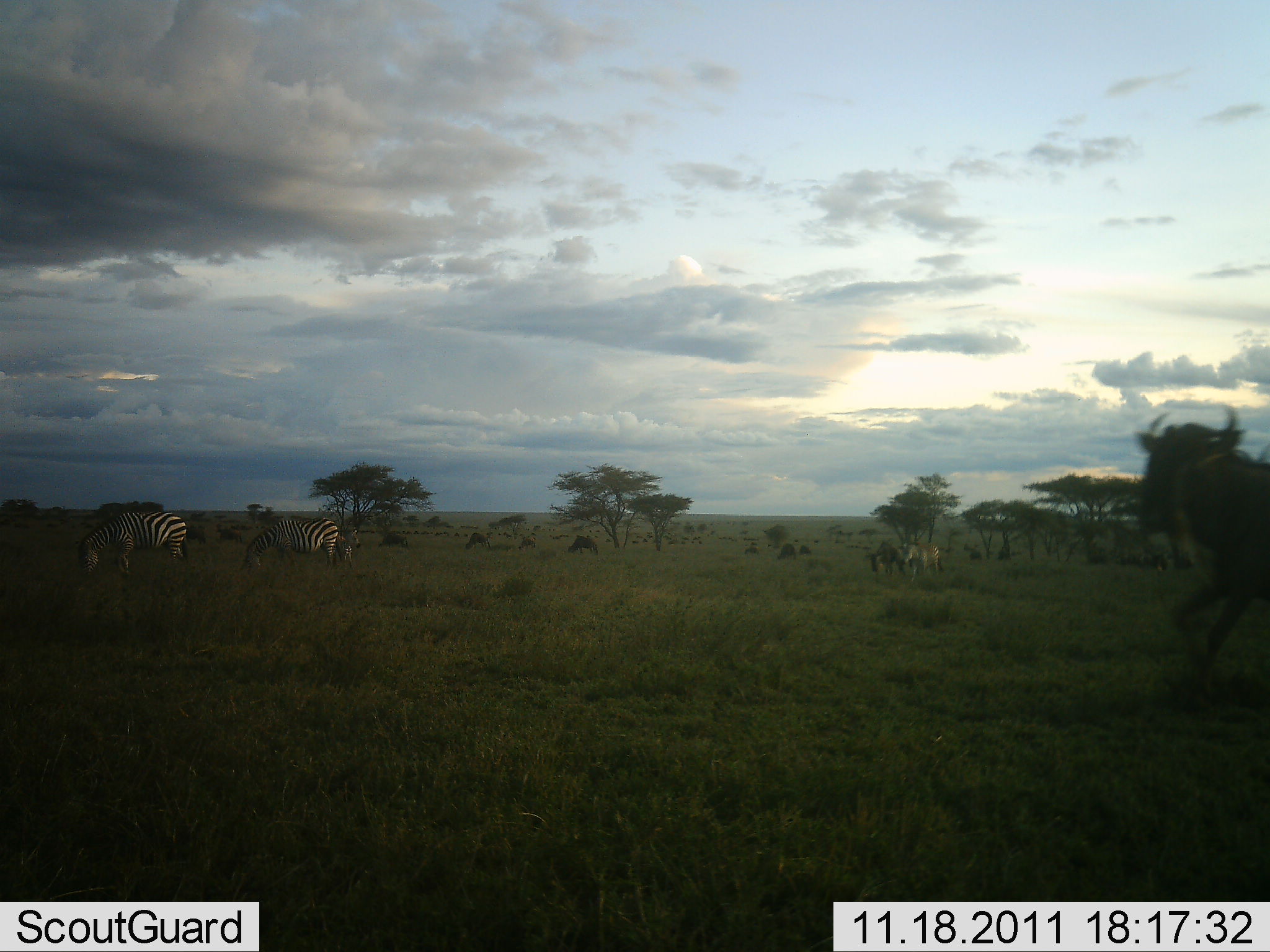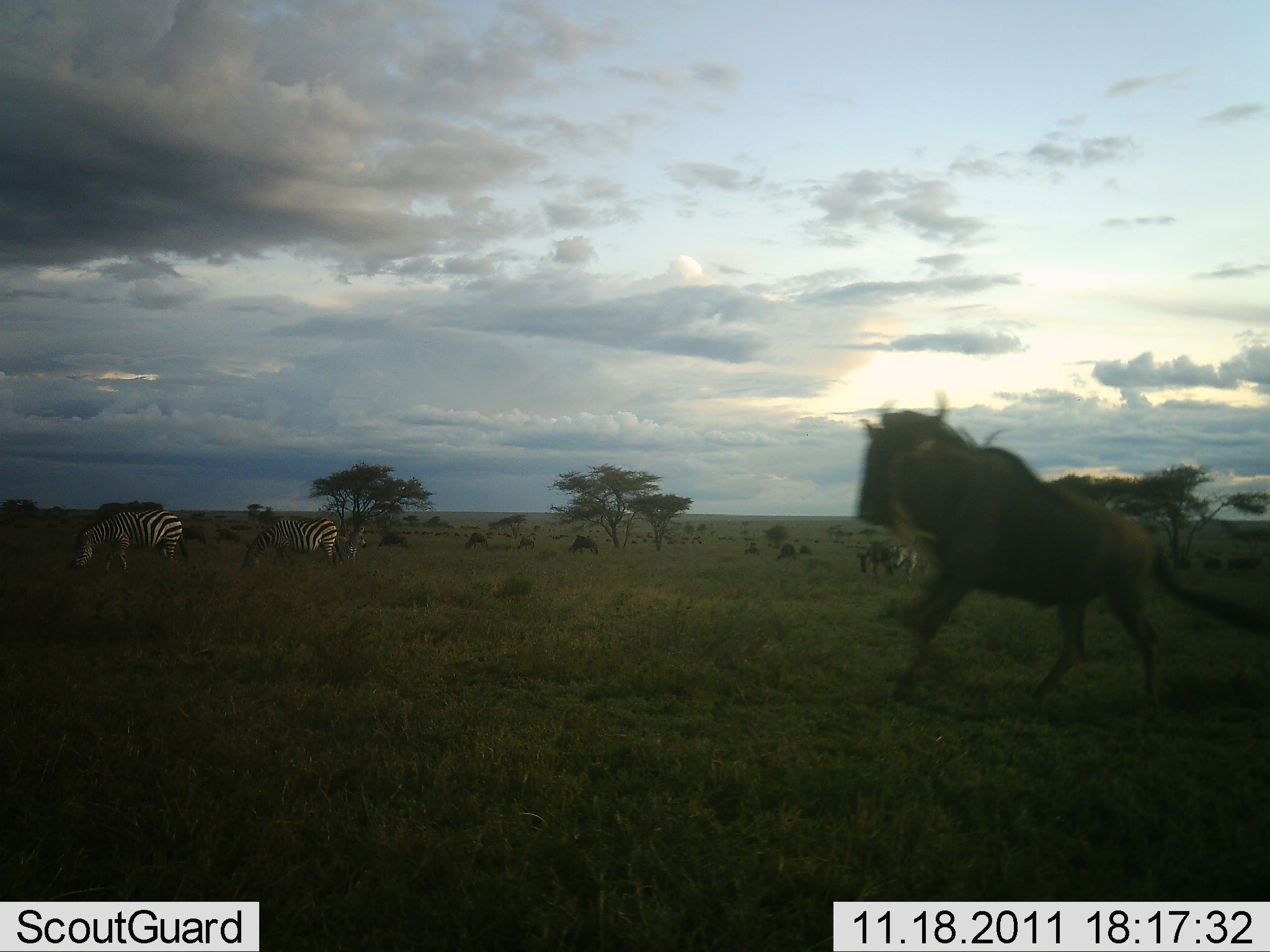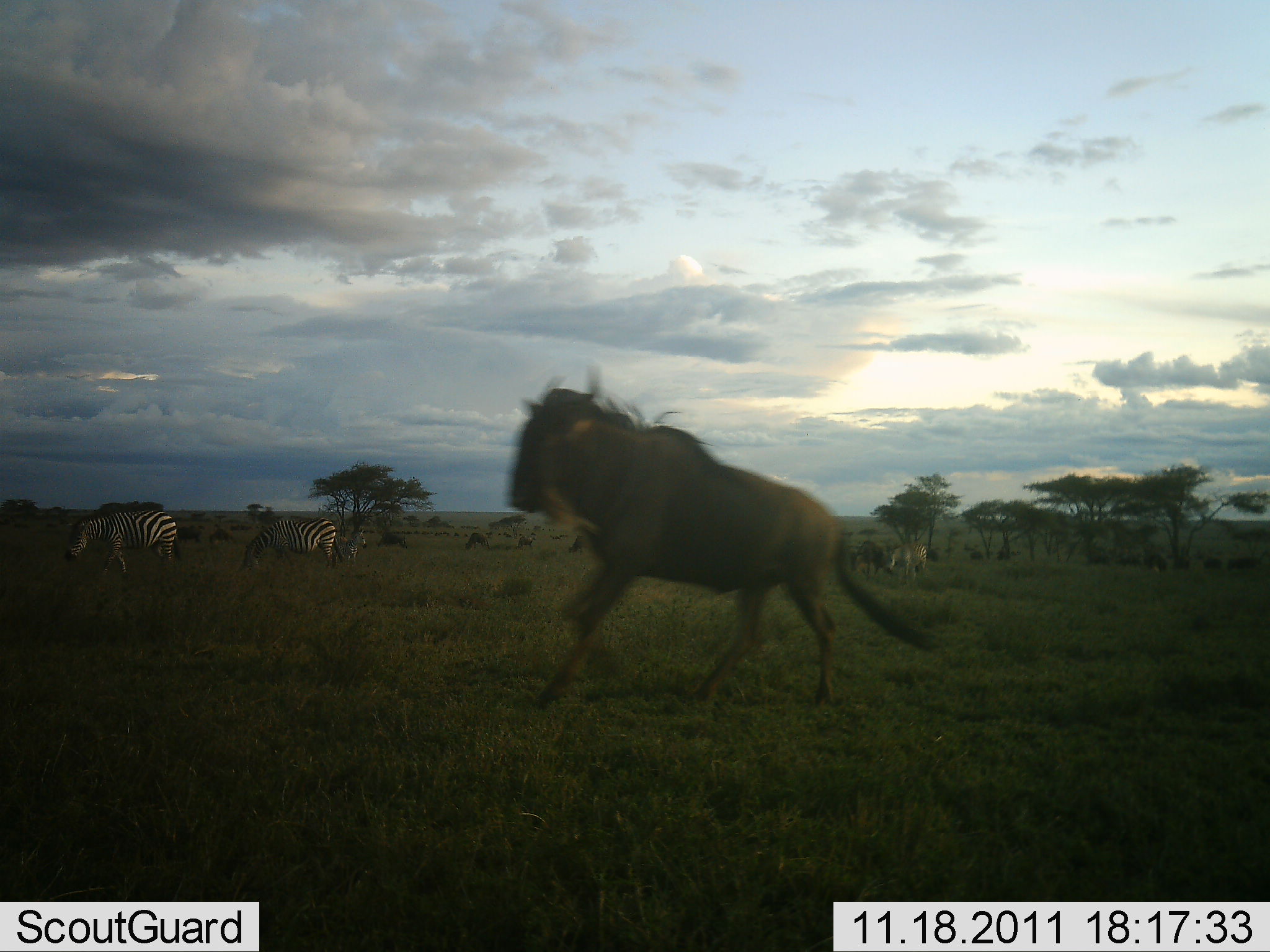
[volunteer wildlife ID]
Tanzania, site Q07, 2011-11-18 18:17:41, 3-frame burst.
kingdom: Animalia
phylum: Chordata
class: Mammalia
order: Artiodactyla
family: Bovidae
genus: Connochaetes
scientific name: Connochaetes taurinus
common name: blue wildebeest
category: wildebeest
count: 2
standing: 0%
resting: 0%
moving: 100%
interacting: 0%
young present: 0%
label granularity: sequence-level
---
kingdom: Animalia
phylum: Chordata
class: Mammalia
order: Perissodactyla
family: Equidae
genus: Equus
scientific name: Equus quagga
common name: plains zebra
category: zebra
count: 2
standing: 15%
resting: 0%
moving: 8%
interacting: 8%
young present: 0%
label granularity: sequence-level